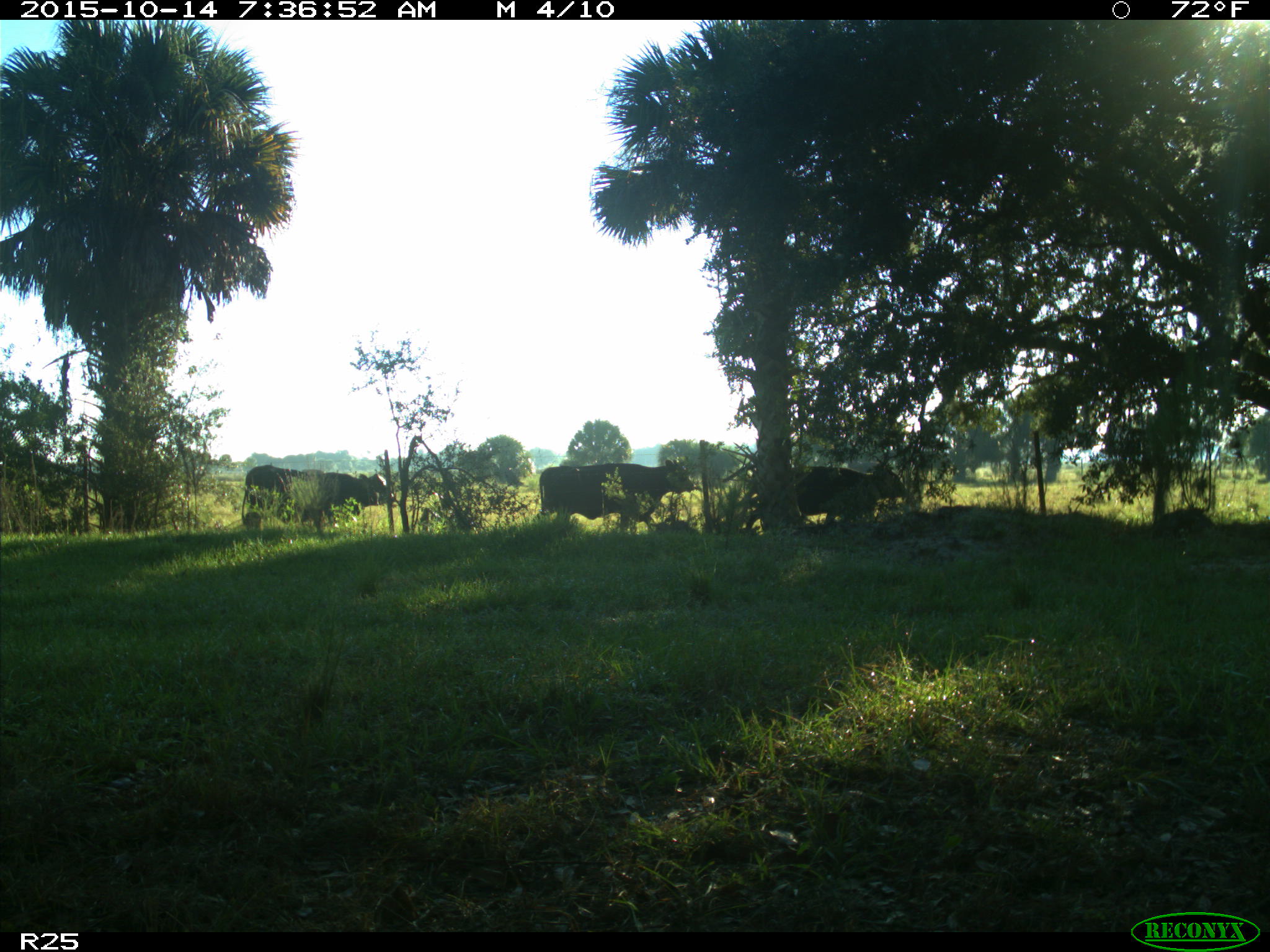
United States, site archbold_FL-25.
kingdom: Animalia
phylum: Chordata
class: Mammalia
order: Artiodactyla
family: Bovidae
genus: Bos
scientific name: Bos taurus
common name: domestic cow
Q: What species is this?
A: Bos taurus (domestic cow).